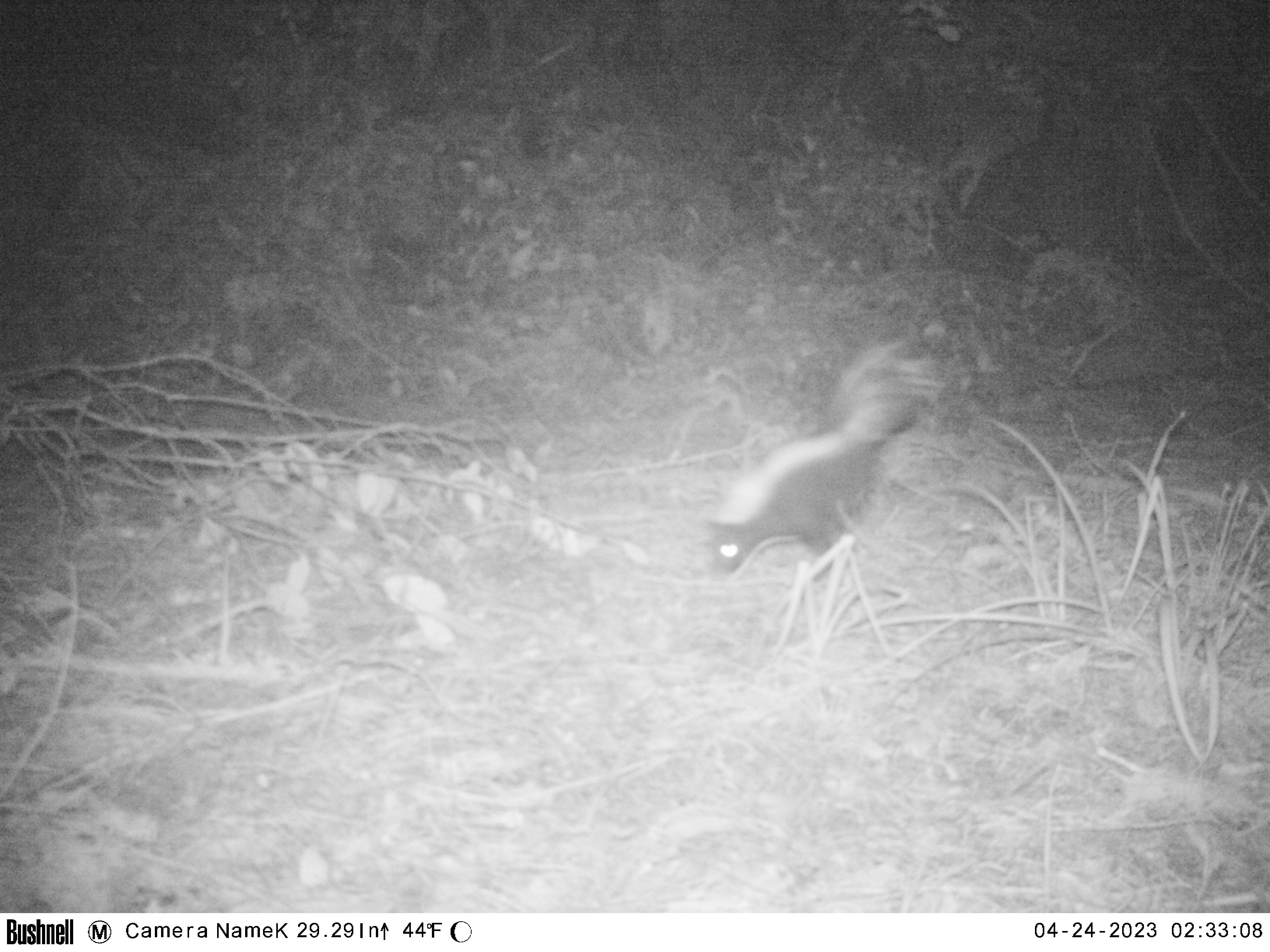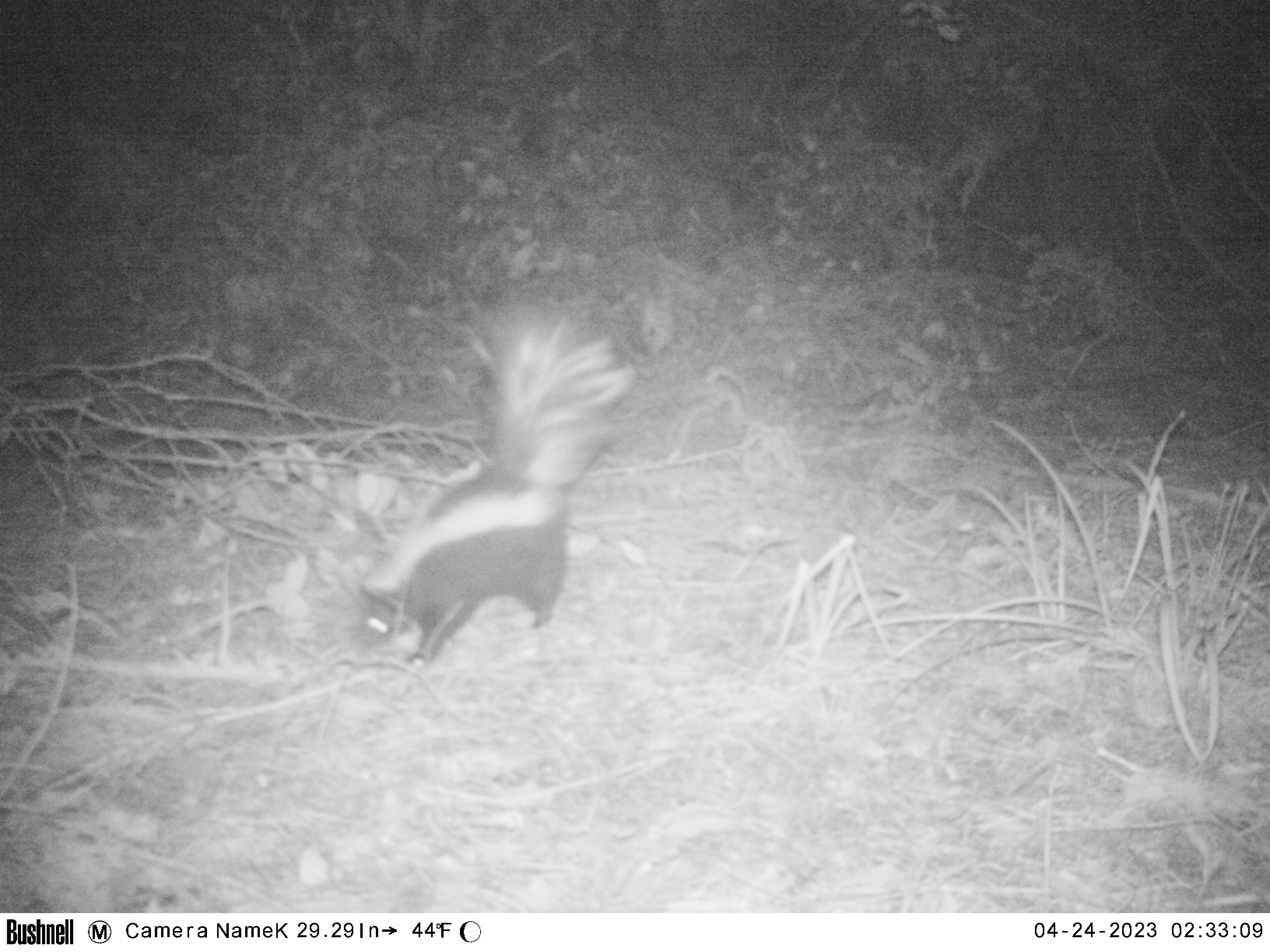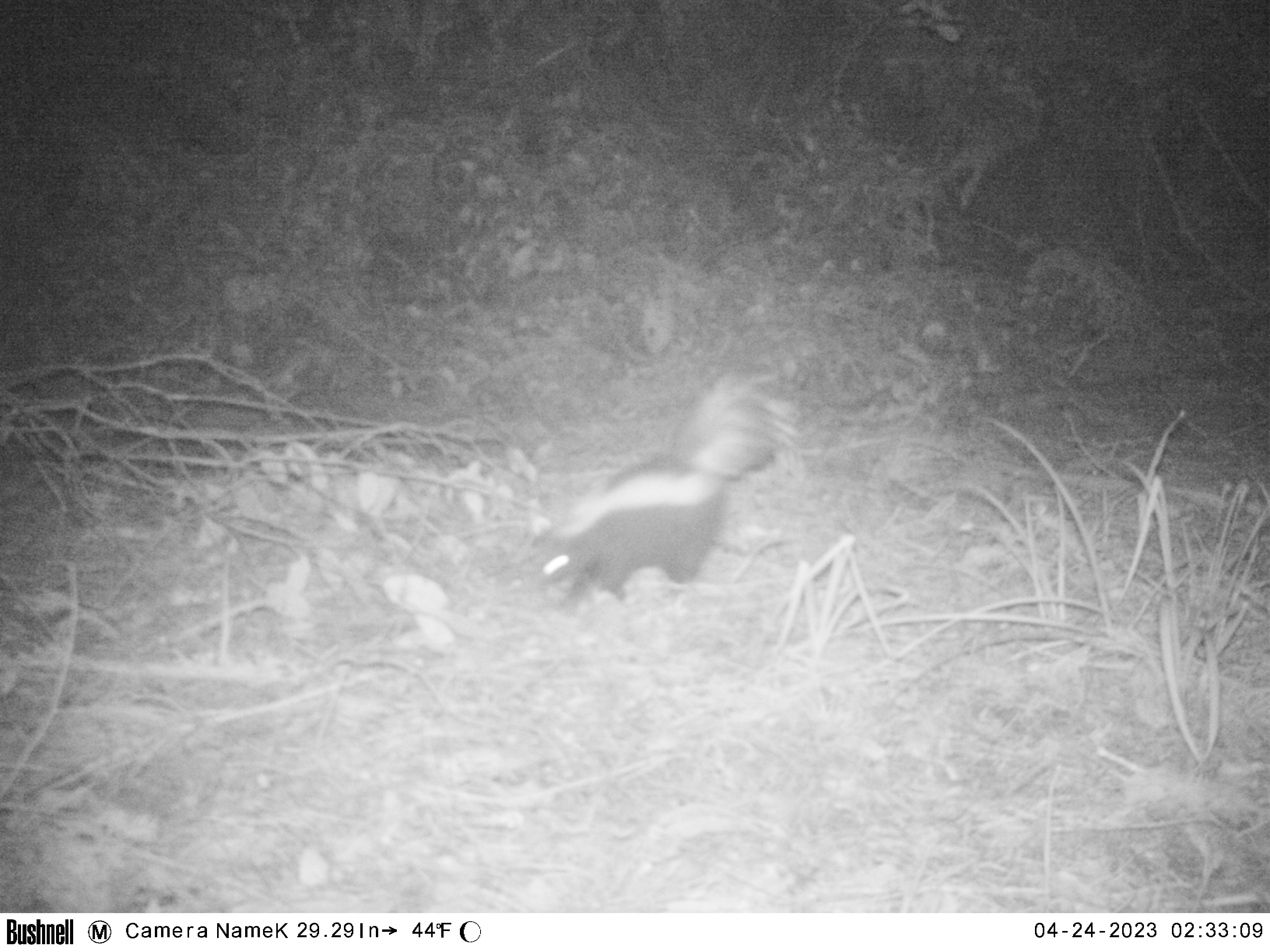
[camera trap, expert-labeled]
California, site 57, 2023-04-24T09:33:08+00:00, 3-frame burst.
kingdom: Animalia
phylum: Chordata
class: Mammalia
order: Carnivora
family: Mephitidae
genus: Mephitis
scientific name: Mephitis mephitis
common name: striped skunk